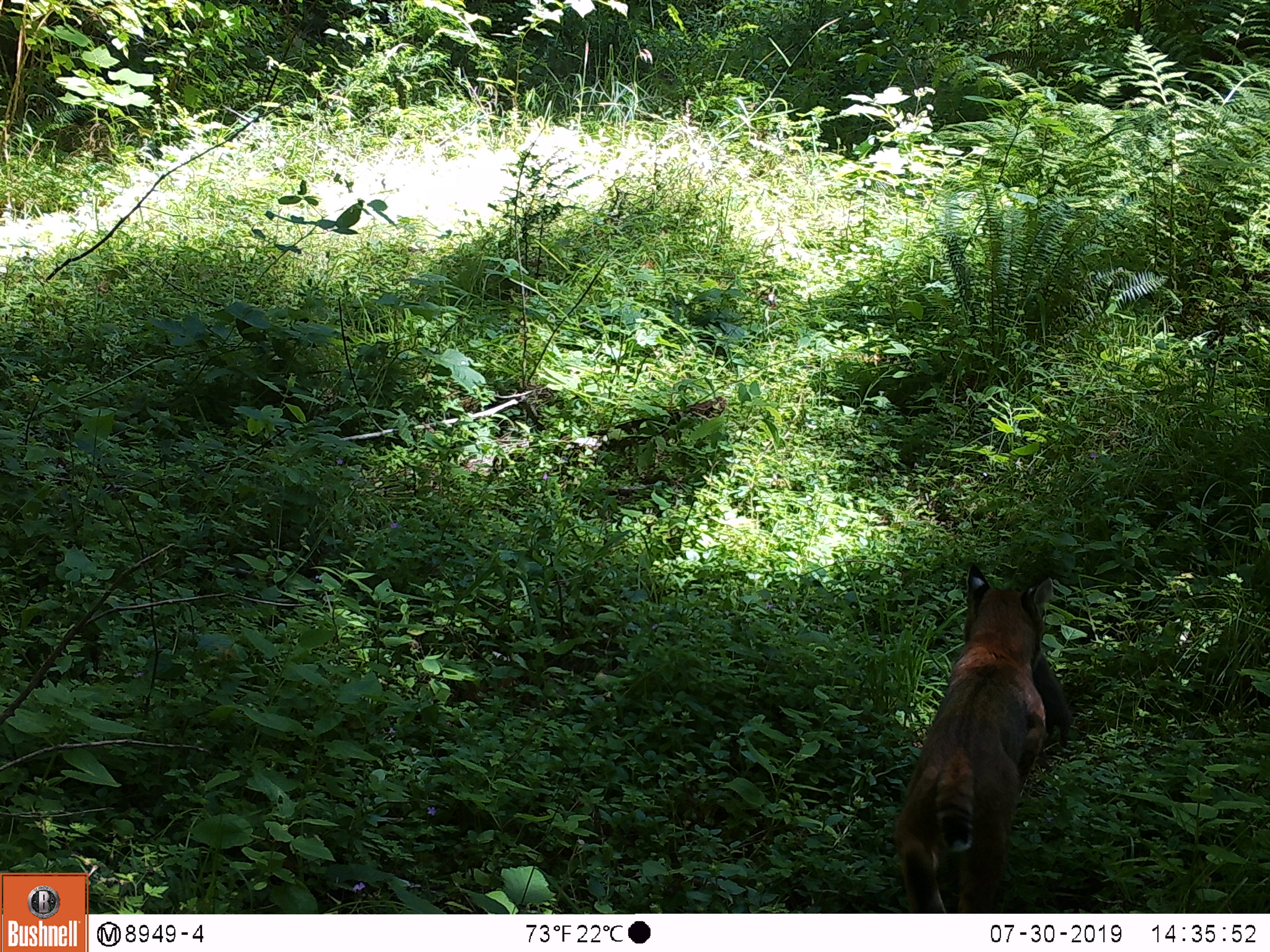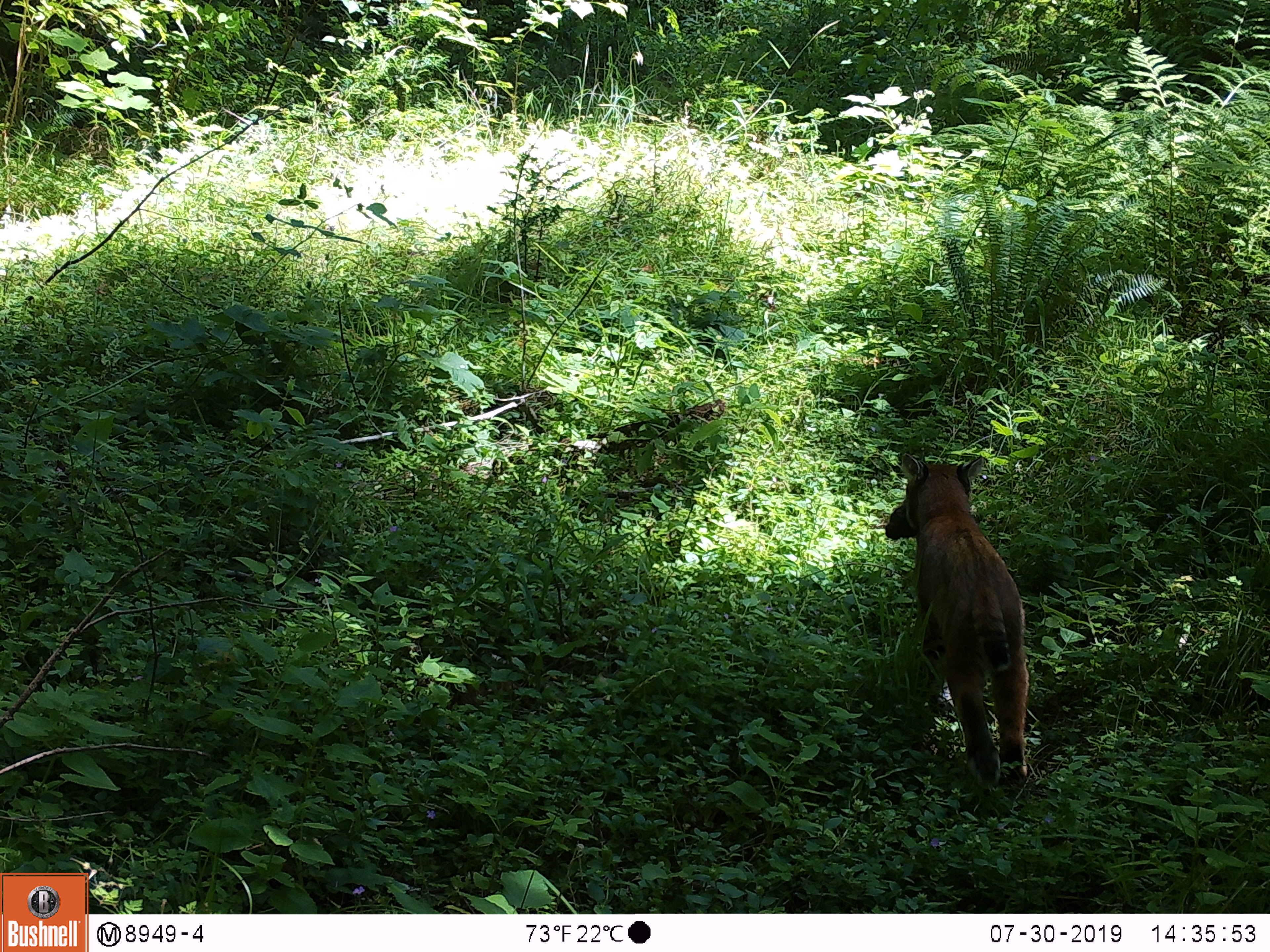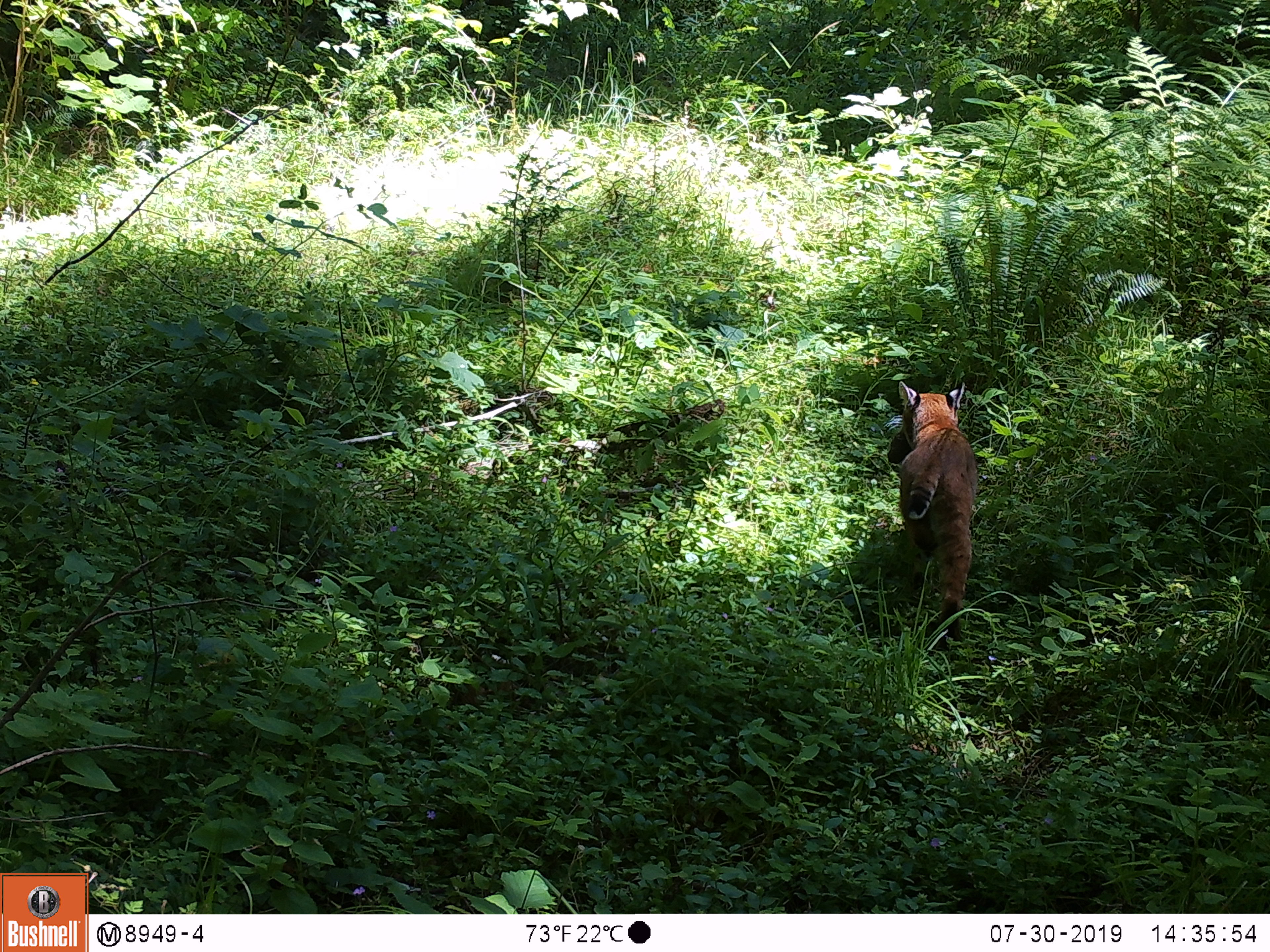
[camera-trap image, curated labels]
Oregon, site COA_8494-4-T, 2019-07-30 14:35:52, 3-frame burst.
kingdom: Animalia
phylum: Chordata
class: Mammalia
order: Rodentia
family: Aplodontiidae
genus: Aplodontia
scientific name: Aplodontia rufa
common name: mountain beaver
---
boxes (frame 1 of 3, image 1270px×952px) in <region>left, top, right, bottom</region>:
mountain beaver: <region>892, 565, 1052, 909</region>; <region>1035, 656, 1075, 751</region>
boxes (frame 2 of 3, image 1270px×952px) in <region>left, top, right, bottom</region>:
mountain beaver: <region>901, 448, 1033, 784</region>; <region>878, 499, 912, 544</region>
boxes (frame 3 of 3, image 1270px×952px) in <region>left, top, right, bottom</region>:
mountain beaver: <region>897, 378, 973, 641</region>; <region>884, 430, 909, 469</region>